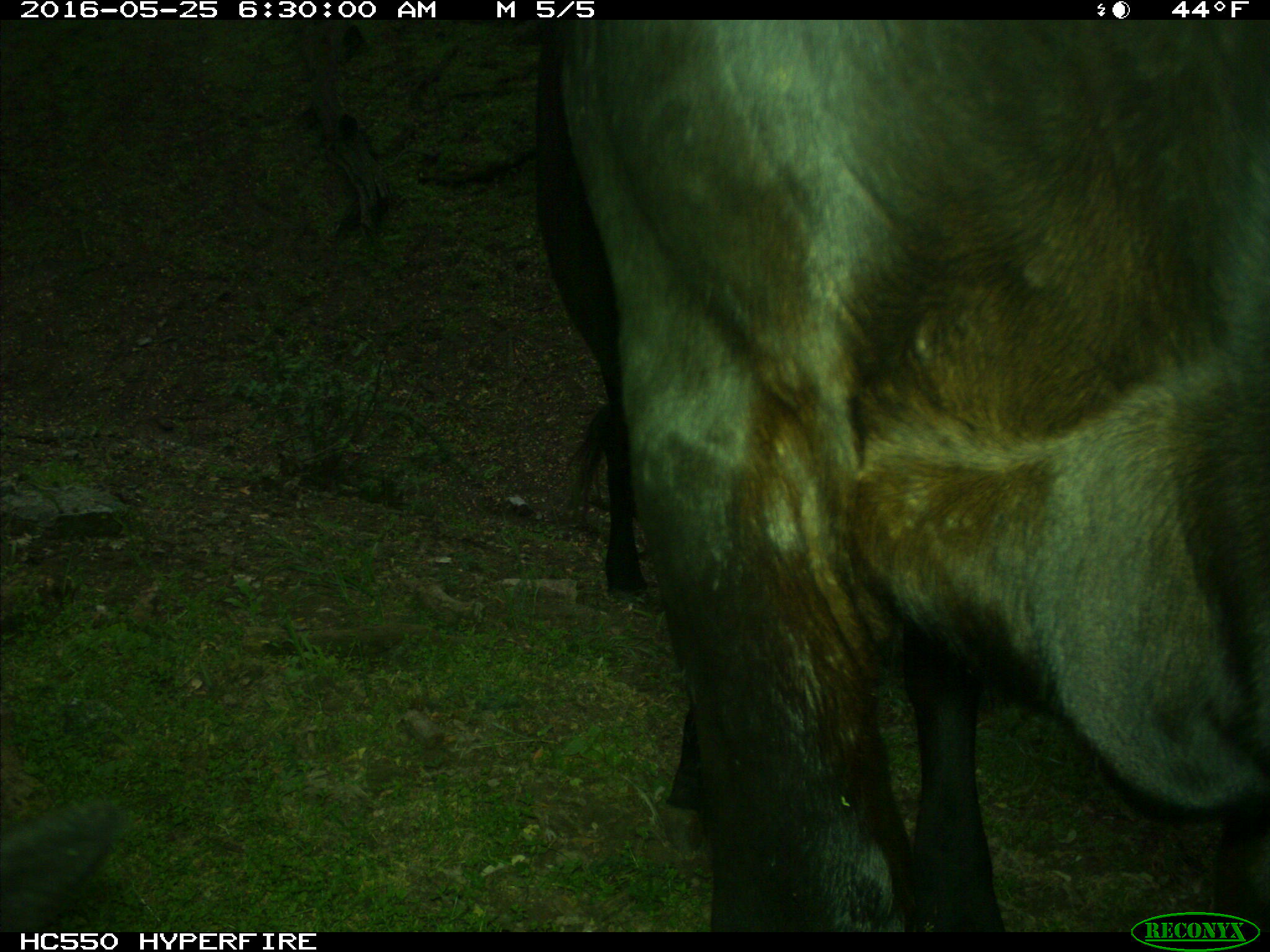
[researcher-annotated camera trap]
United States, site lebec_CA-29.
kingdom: Animalia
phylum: Chordata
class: Mammalia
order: Artiodactyla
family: Bovidae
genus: Bos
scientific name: Bos taurus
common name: domestic cow